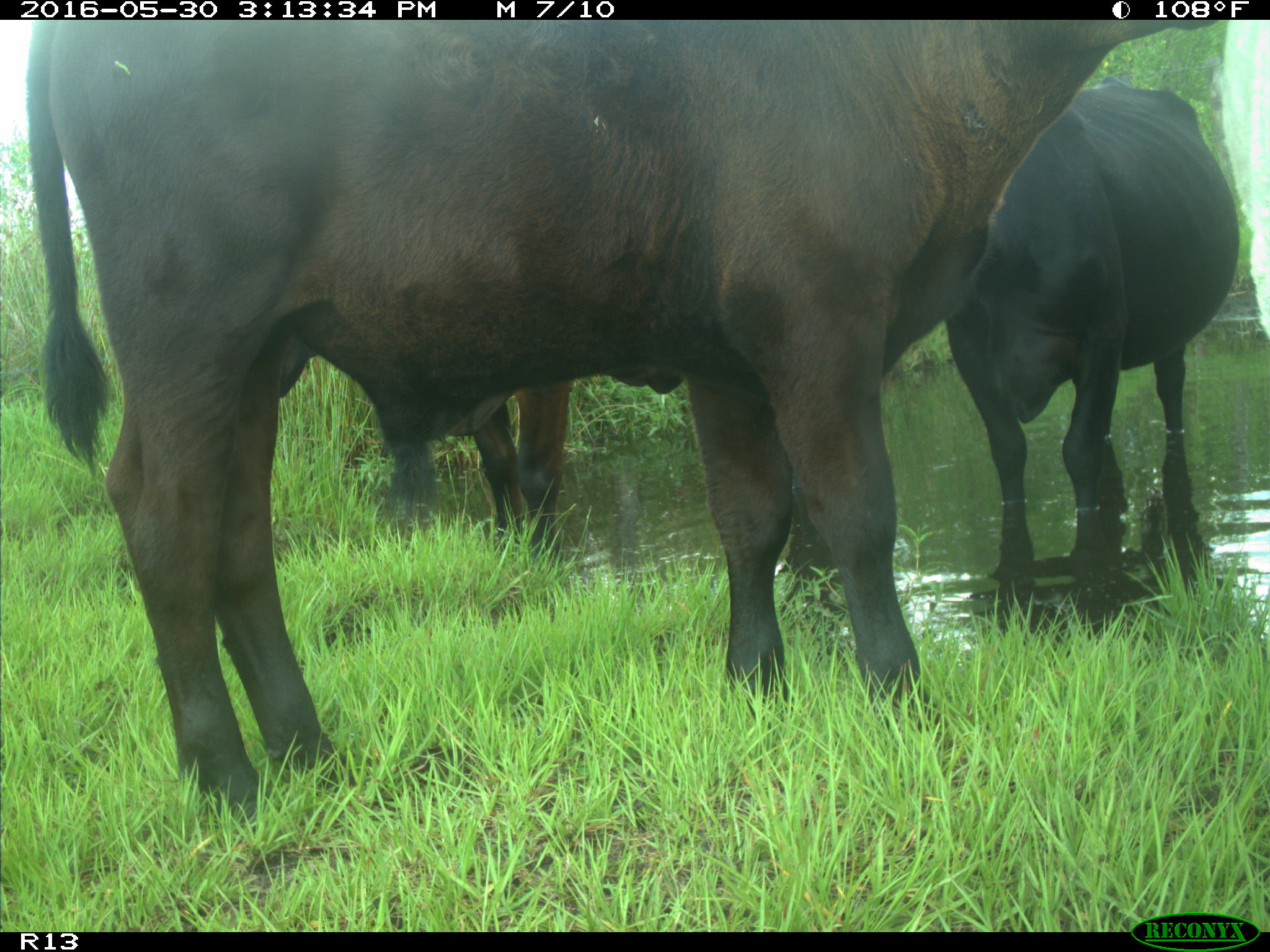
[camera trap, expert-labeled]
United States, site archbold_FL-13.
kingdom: Animalia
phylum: Chordata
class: Mammalia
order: Artiodactyla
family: Bovidae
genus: Bos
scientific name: Bos taurus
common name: domestic cow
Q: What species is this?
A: Bos taurus (domestic cow).